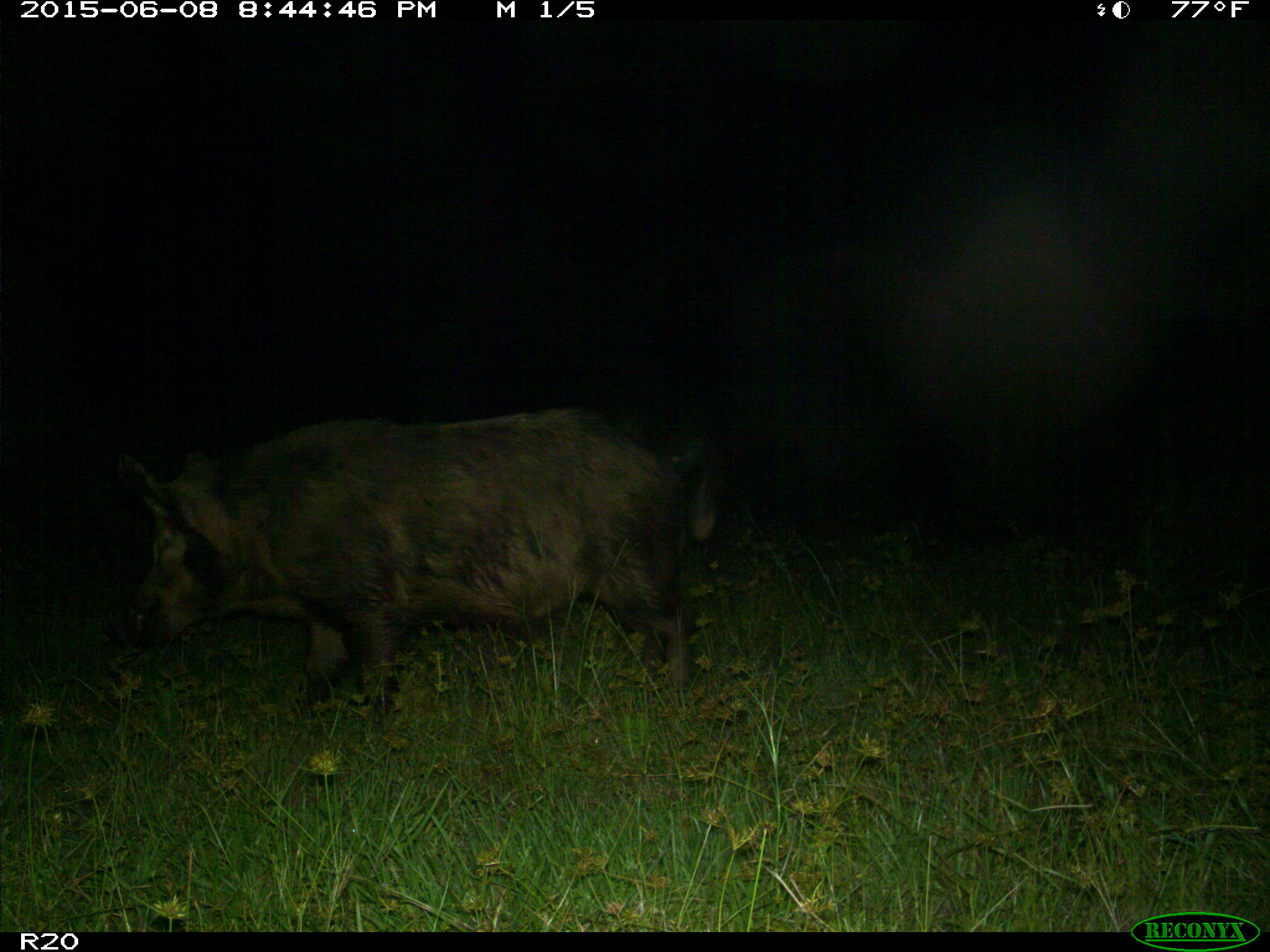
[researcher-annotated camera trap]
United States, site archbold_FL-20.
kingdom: Animalia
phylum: Chordata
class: Mammalia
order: Artiodactyla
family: Suidae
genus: Sus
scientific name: Sus scrofa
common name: wild boar